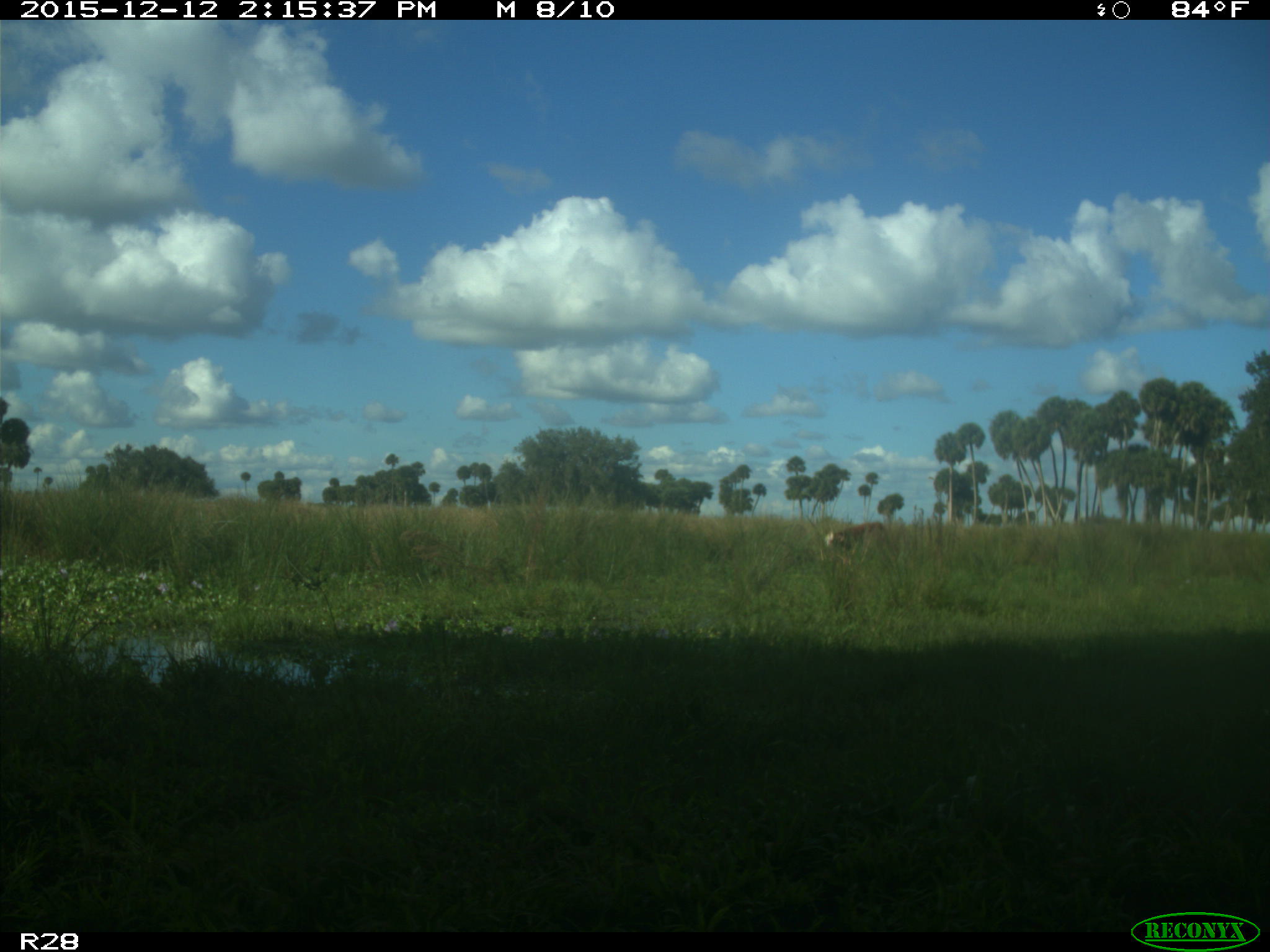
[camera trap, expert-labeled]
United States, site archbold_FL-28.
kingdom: Animalia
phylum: Chordata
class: Mammalia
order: Artiodactyla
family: Bovidae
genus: Bos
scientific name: Bos taurus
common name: domestic cow